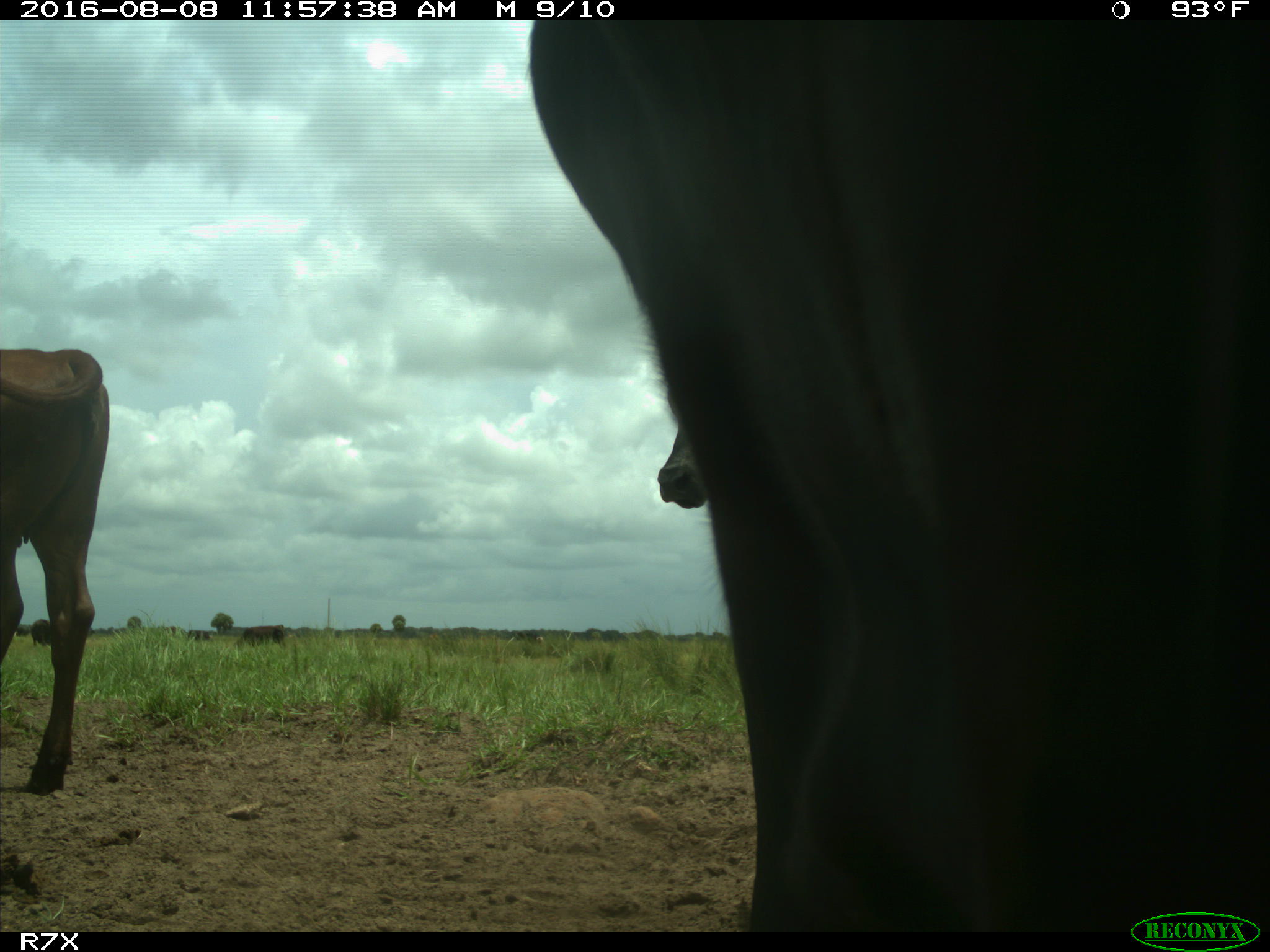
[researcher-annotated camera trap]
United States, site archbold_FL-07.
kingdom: Animalia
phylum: Chordata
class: Mammalia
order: Artiodactyla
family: Bovidae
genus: Bos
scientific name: Bos taurus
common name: domestic cow